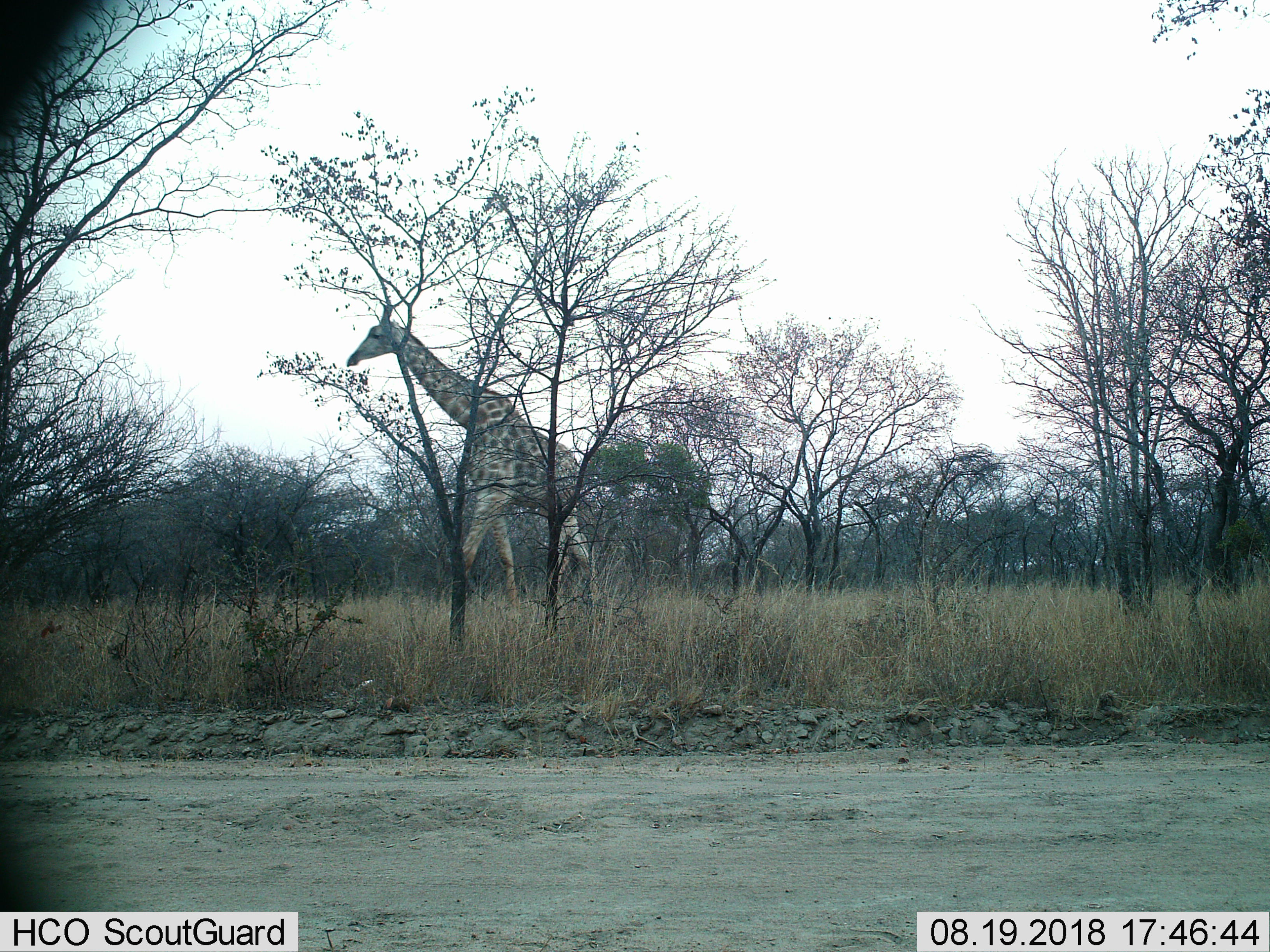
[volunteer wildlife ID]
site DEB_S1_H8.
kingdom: Animalia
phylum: Chordata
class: Mammalia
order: Artiodactyla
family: Giraffidae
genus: Giraffa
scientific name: Giraffa camelopardalis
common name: giraffe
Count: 1.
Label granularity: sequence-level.